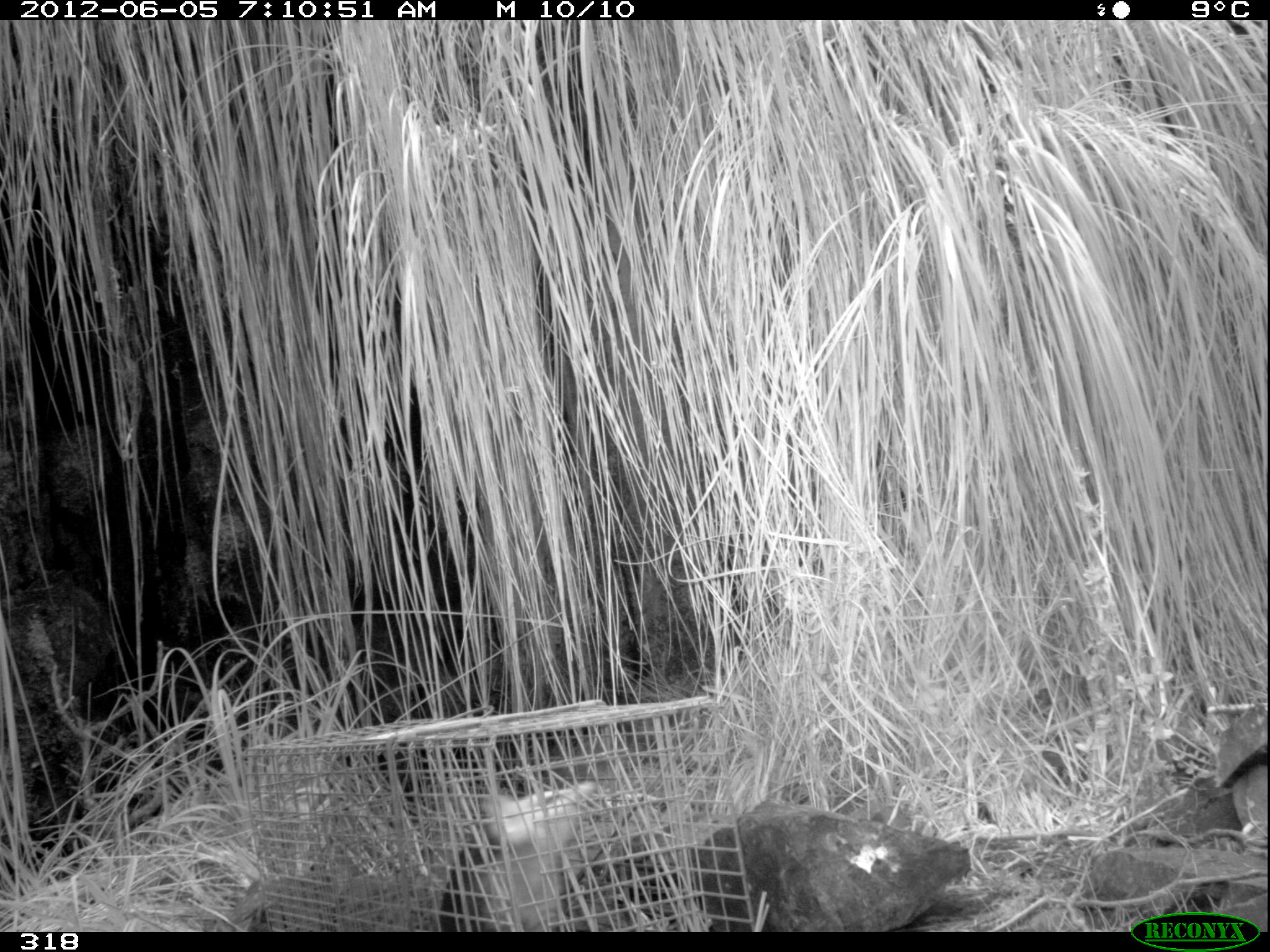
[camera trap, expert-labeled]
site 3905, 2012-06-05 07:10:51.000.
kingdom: Animalia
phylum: Chordata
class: Mammalia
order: Didelphimorphia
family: Didelphidae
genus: Didelphis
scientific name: Didelphis pernigra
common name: andean white-eared opossum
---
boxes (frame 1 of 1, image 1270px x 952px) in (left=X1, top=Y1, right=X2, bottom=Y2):
didelphis pernigra: (left=439, top=778, right=594, bottom=932)